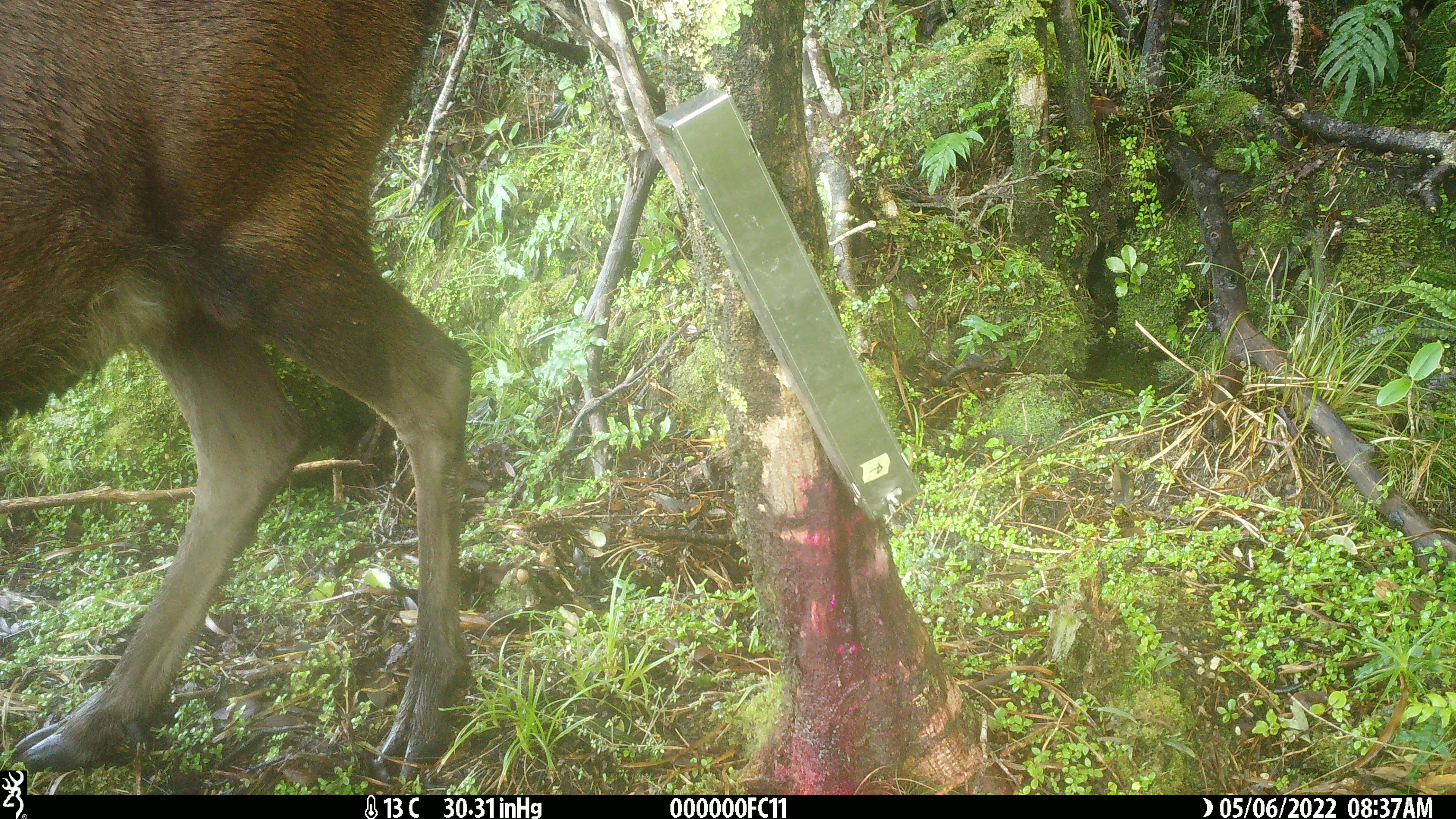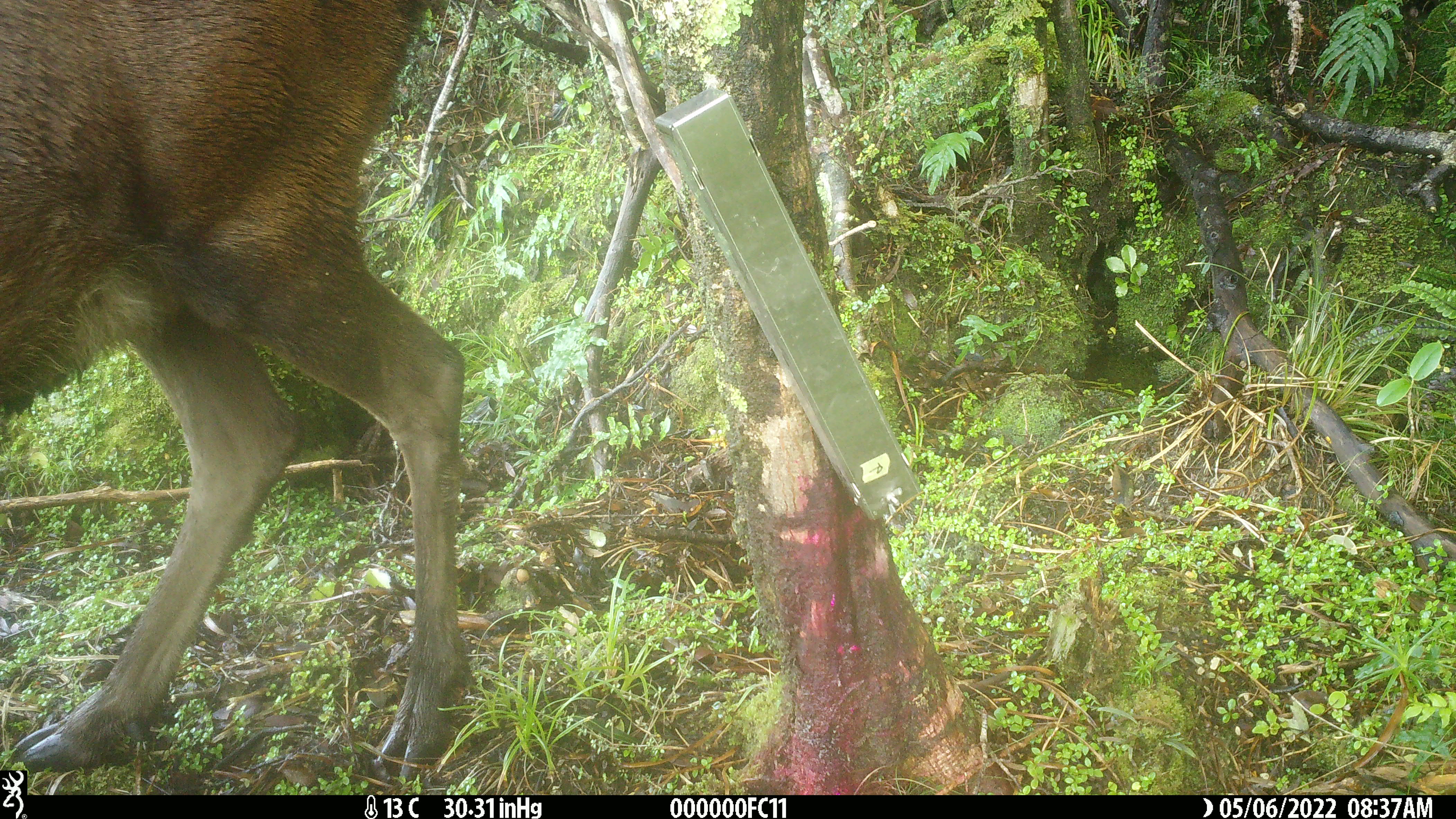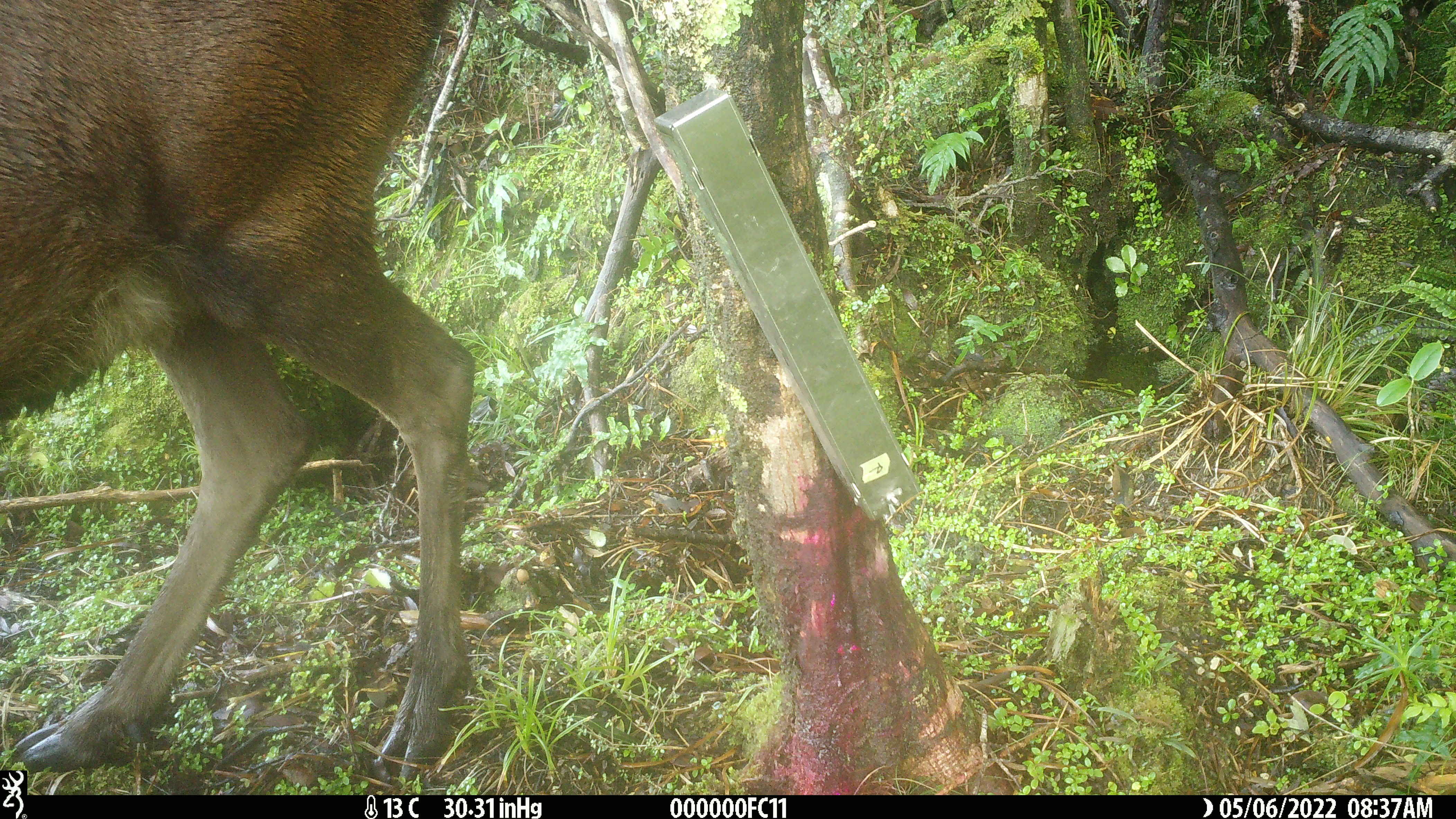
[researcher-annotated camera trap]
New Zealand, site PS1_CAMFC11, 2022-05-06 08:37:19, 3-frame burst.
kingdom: Animalia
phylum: Chordata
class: Mammalia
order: Artiodactyla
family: Cervidae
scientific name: Cervidae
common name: deer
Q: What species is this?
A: Deer (Cervidae).